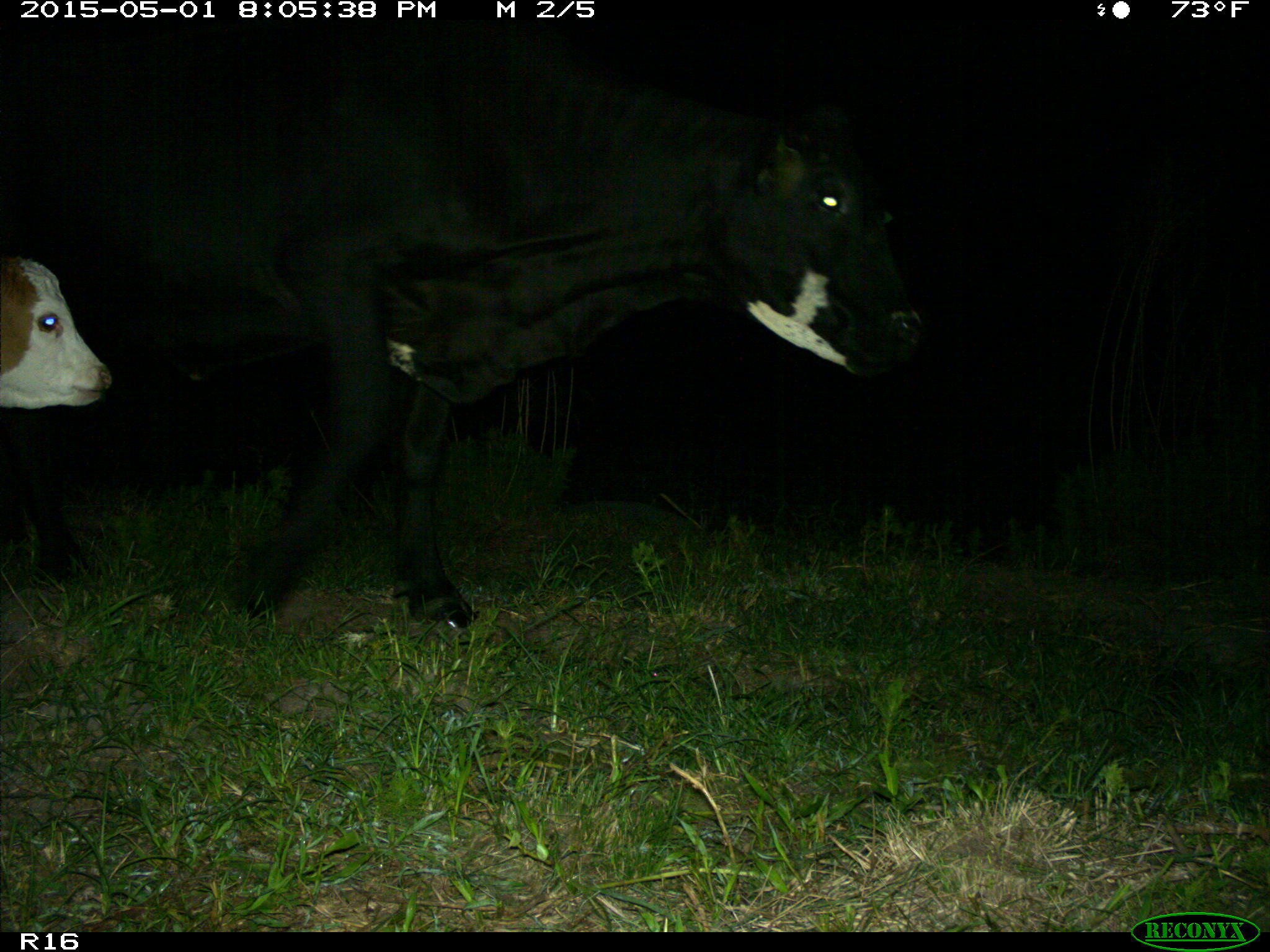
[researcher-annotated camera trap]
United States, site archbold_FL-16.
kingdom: Animalia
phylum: Chordata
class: Mammalia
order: Artiodactyla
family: Bovidae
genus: Bos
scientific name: Bos taurus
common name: domestic cow